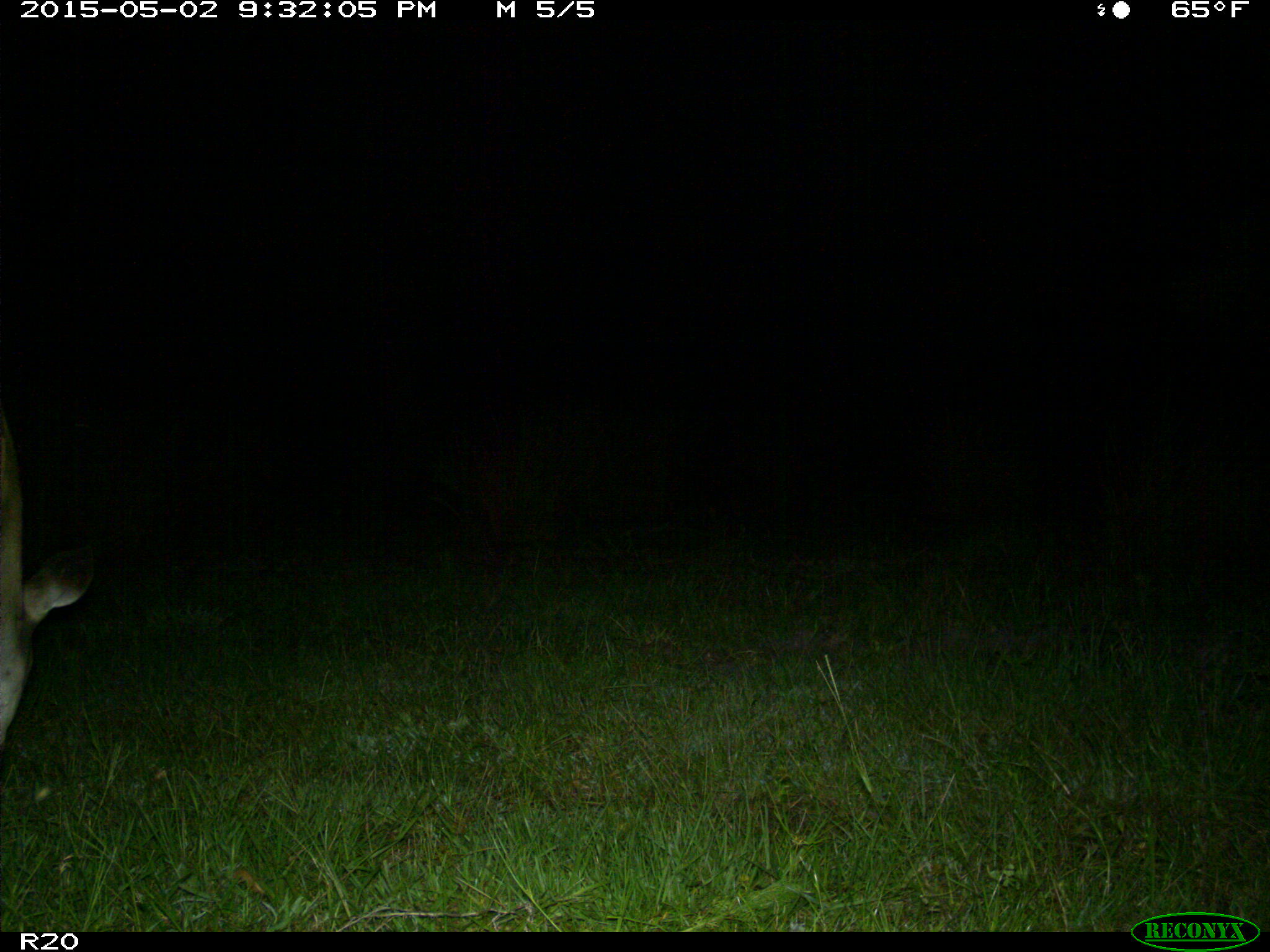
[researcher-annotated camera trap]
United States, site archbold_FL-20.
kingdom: Animalia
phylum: Chordata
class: Mammalia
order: Artiodactyla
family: Cervidae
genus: Odocoileus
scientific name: Odocoileus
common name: deer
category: unidentified deer